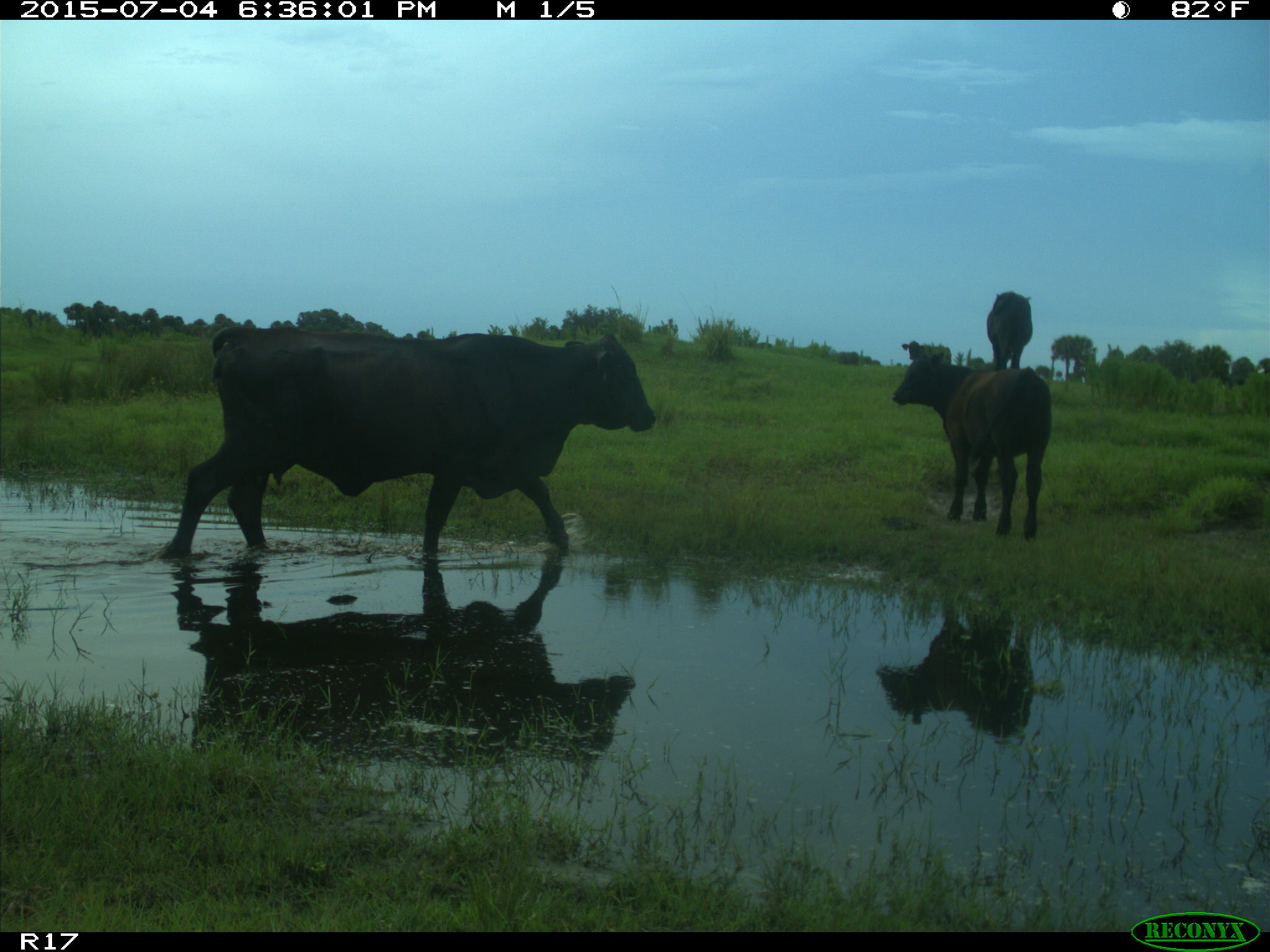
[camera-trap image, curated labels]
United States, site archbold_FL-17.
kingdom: Animalia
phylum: Chordata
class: Mammalia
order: Artiodactyla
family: Bovidae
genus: Bos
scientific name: Bos taurus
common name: domestic cow